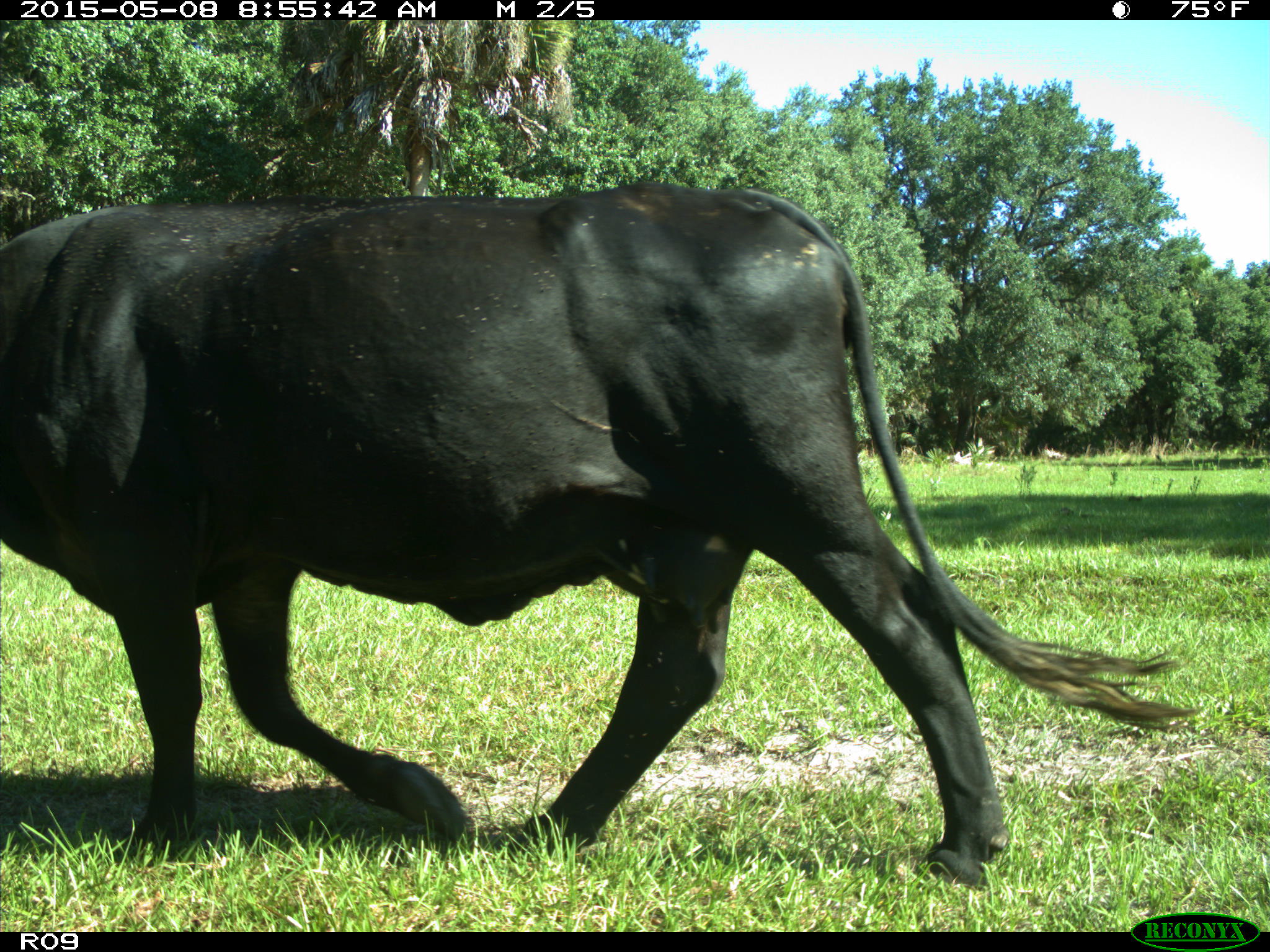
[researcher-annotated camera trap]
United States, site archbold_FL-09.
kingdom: Animalia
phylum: Chordata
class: Mammalia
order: Artiodactyla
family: Bovidae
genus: Bos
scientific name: Bos taurus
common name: domestic cow